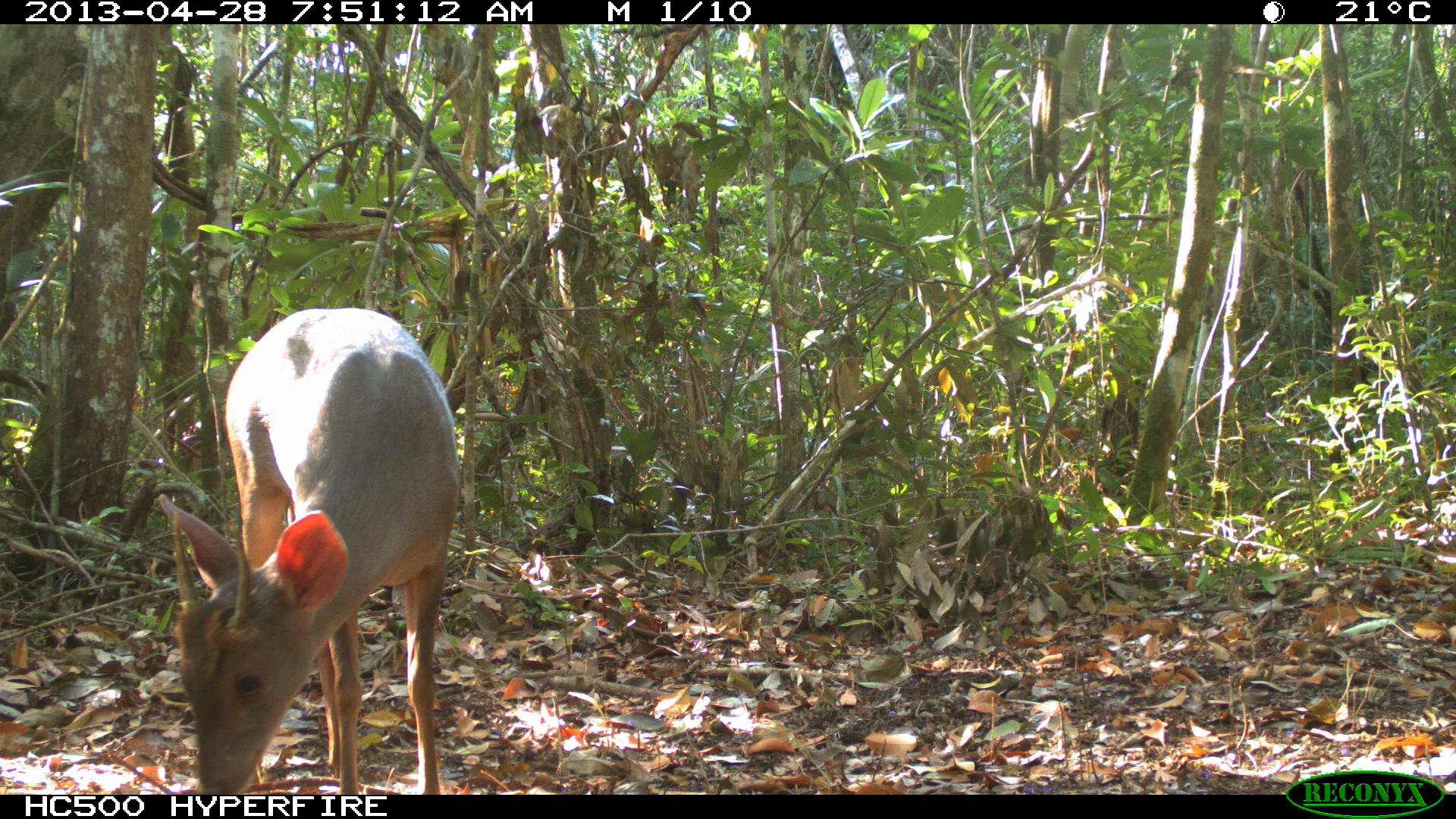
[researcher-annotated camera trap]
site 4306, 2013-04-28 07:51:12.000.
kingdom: Animalia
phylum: Chordata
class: Mammalia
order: Artiodactyla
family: Cervidae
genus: Odocoileus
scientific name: Odocoileus pandora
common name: yucatán brown brocket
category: mazama pandora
Mazama pandora (yucatán brown brocket) (Odocoileus pandora), count 1, sex male.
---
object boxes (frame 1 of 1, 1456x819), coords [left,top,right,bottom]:
mazama pandora: [154,306,458,795]